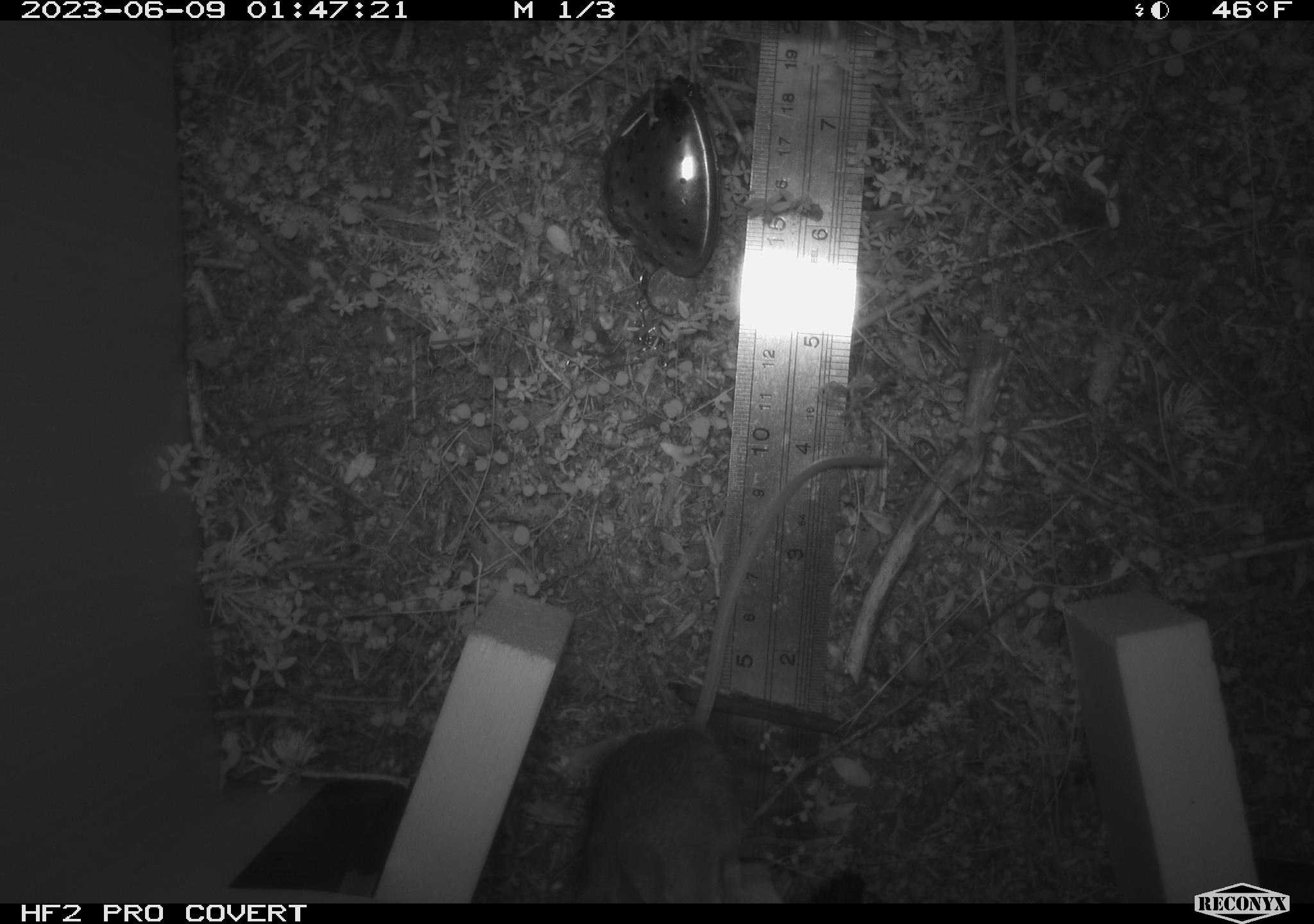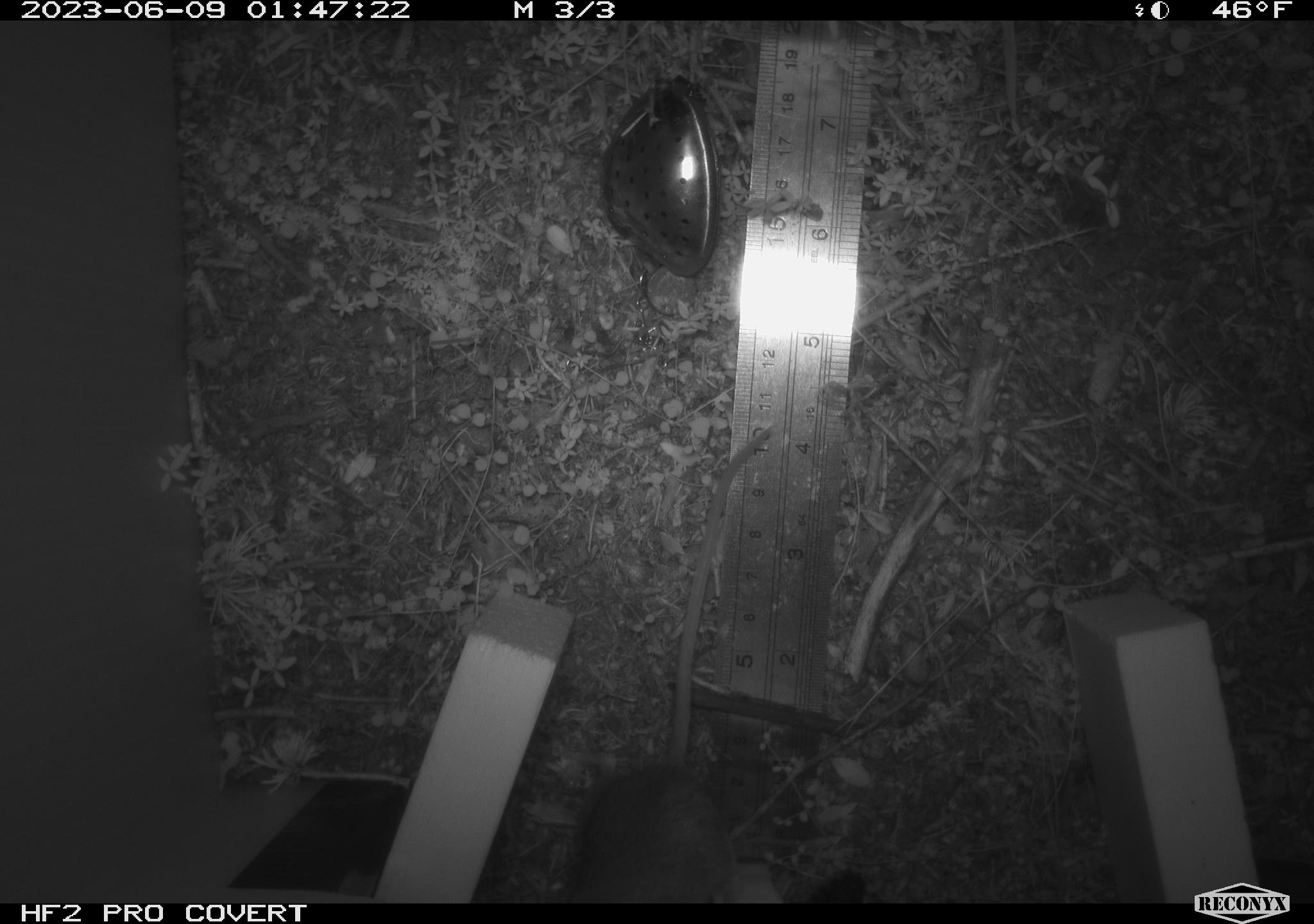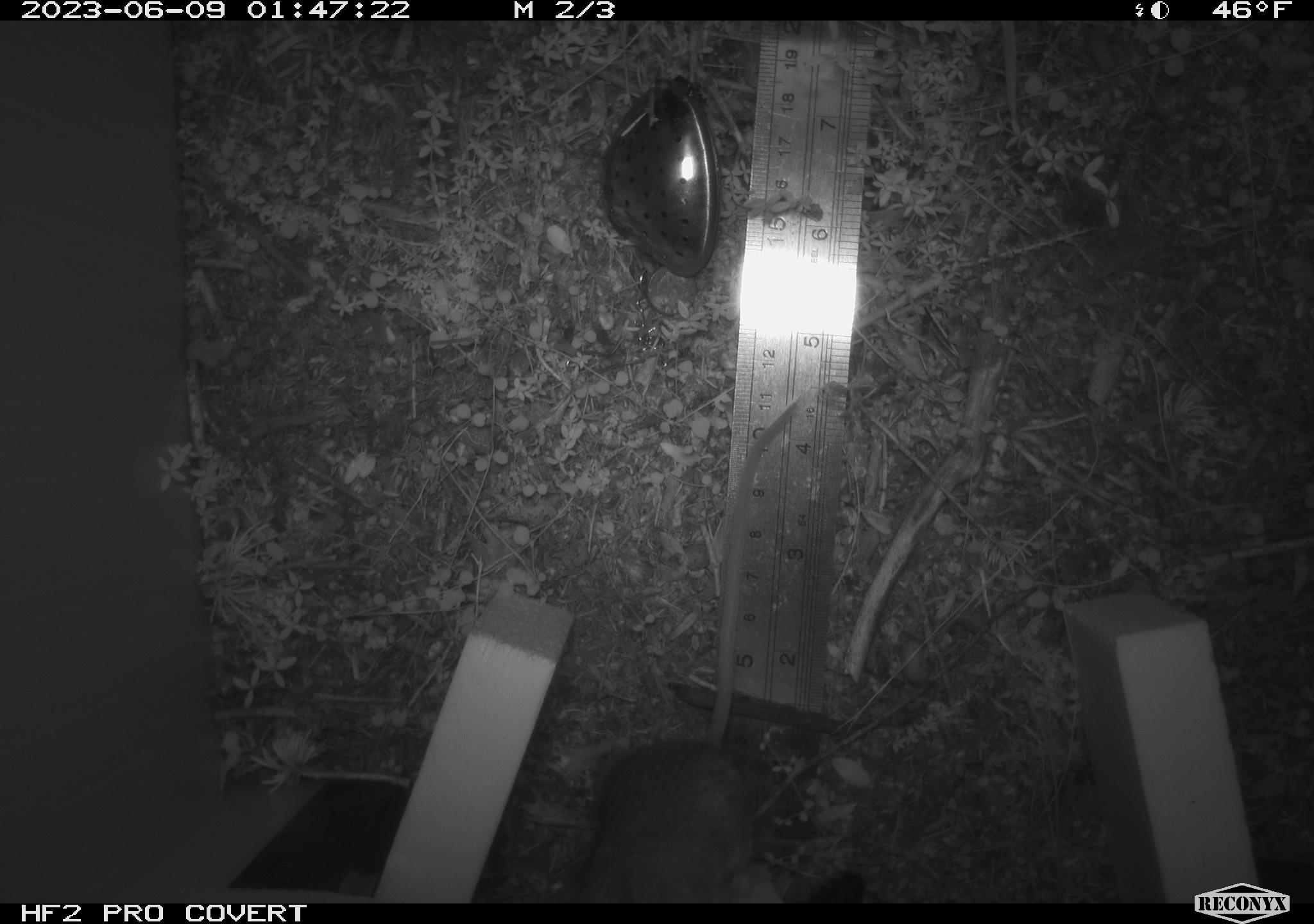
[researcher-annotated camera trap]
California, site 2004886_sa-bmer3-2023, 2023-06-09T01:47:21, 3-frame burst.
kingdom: Animalia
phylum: Chordata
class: Mammalia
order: Rodentia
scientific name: Rodentia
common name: mouse species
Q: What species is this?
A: Mouse species (Rodentia).